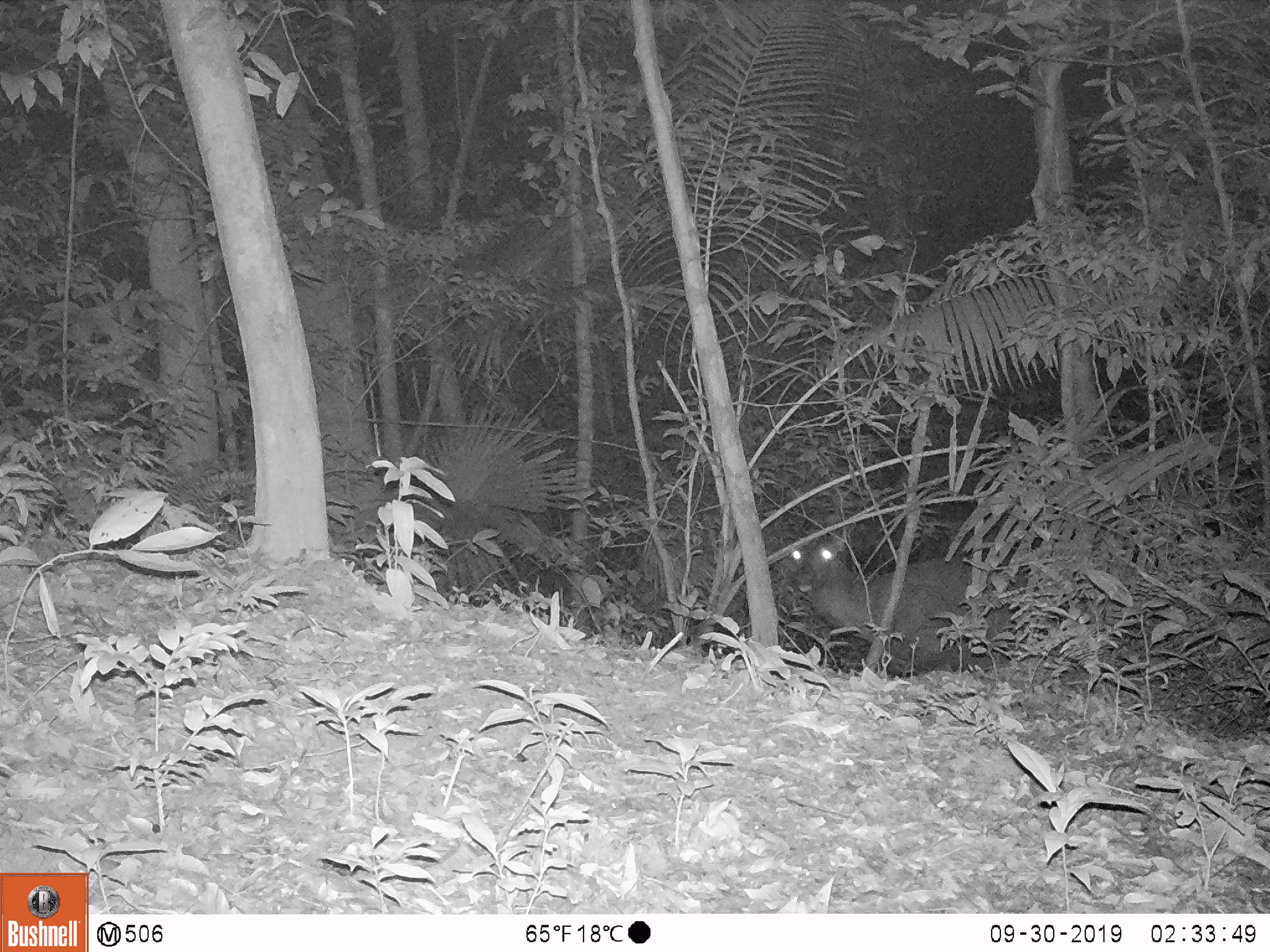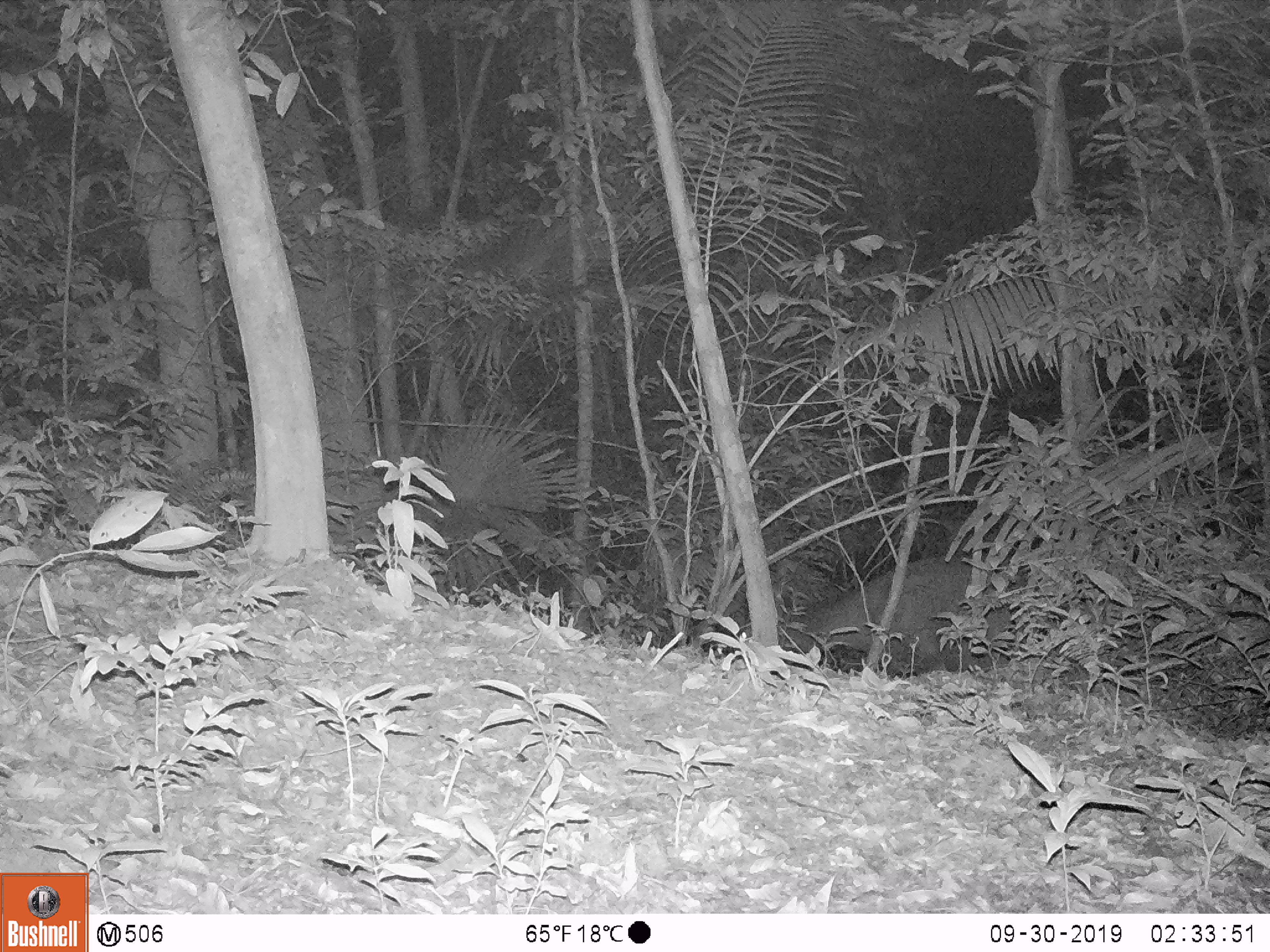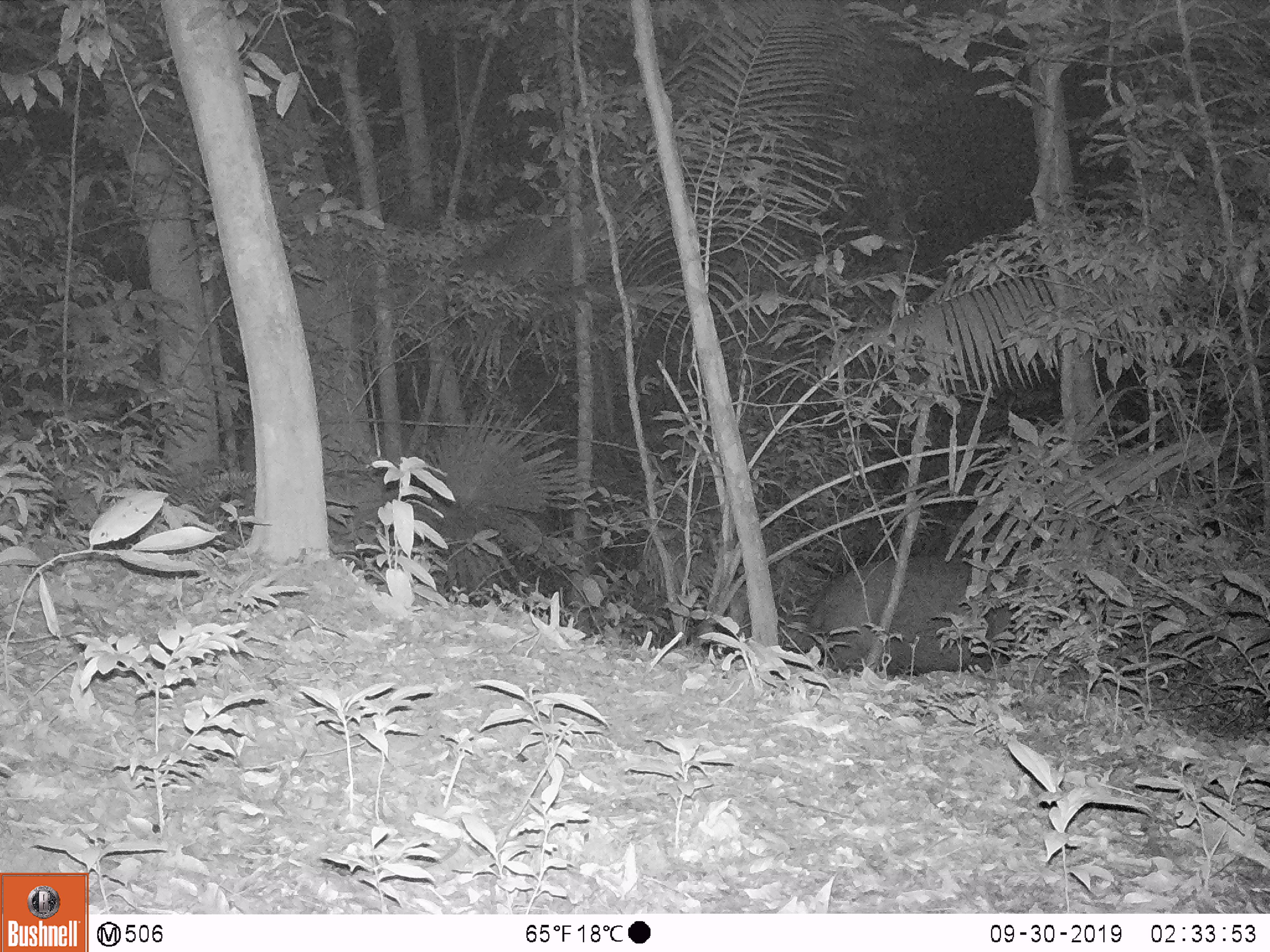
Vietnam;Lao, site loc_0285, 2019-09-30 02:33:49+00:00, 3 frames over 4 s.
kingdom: Animalia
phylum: Chordata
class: Mammalia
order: Artiodactyla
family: Cervidae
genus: Rusa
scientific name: Rusa unicolor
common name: sambar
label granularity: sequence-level